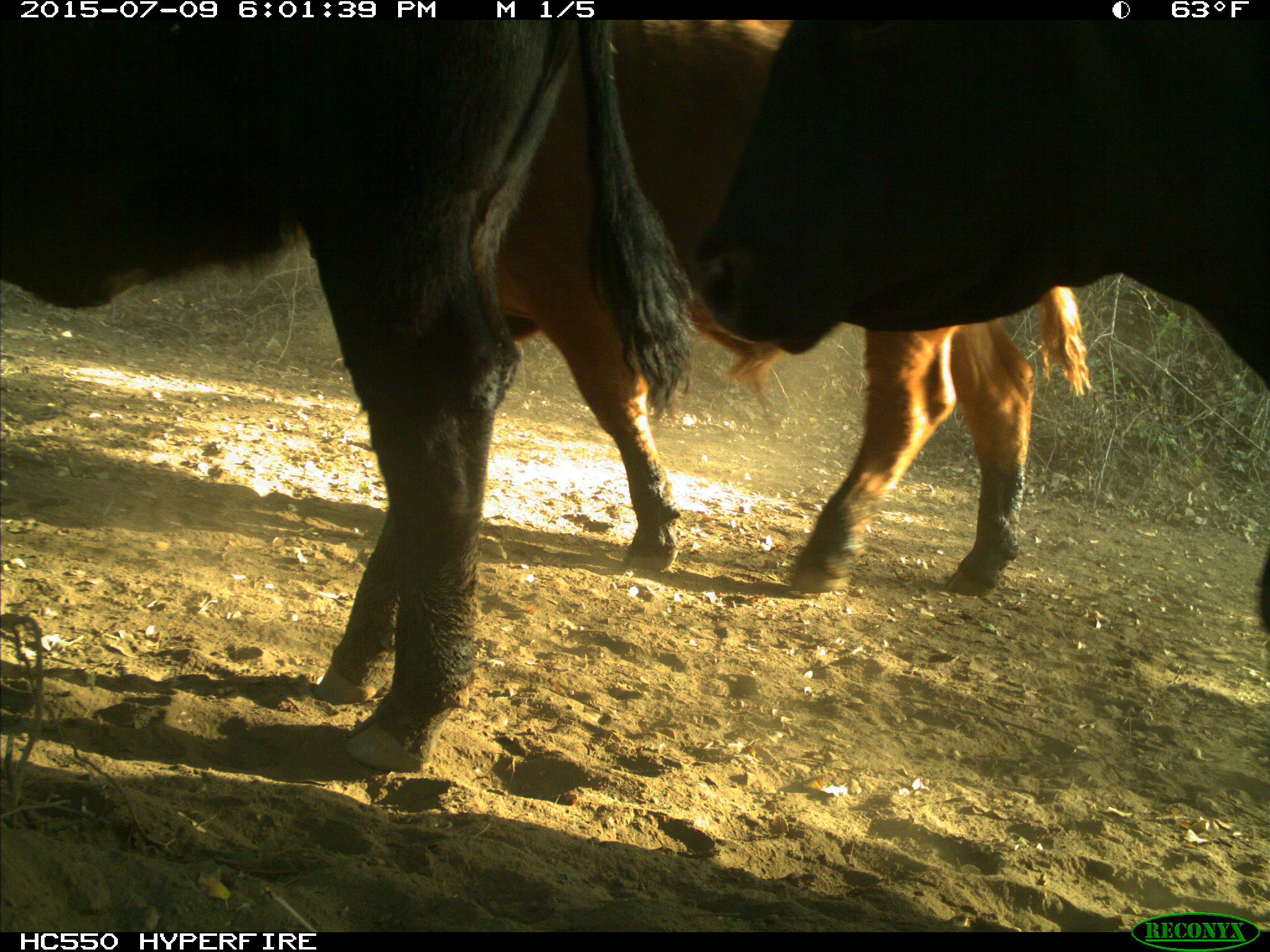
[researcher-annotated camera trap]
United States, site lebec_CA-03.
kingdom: Animalia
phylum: Chordata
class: Mammalia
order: Artiodactyla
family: Bovidae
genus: Bos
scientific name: Bos taurus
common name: domestic cow